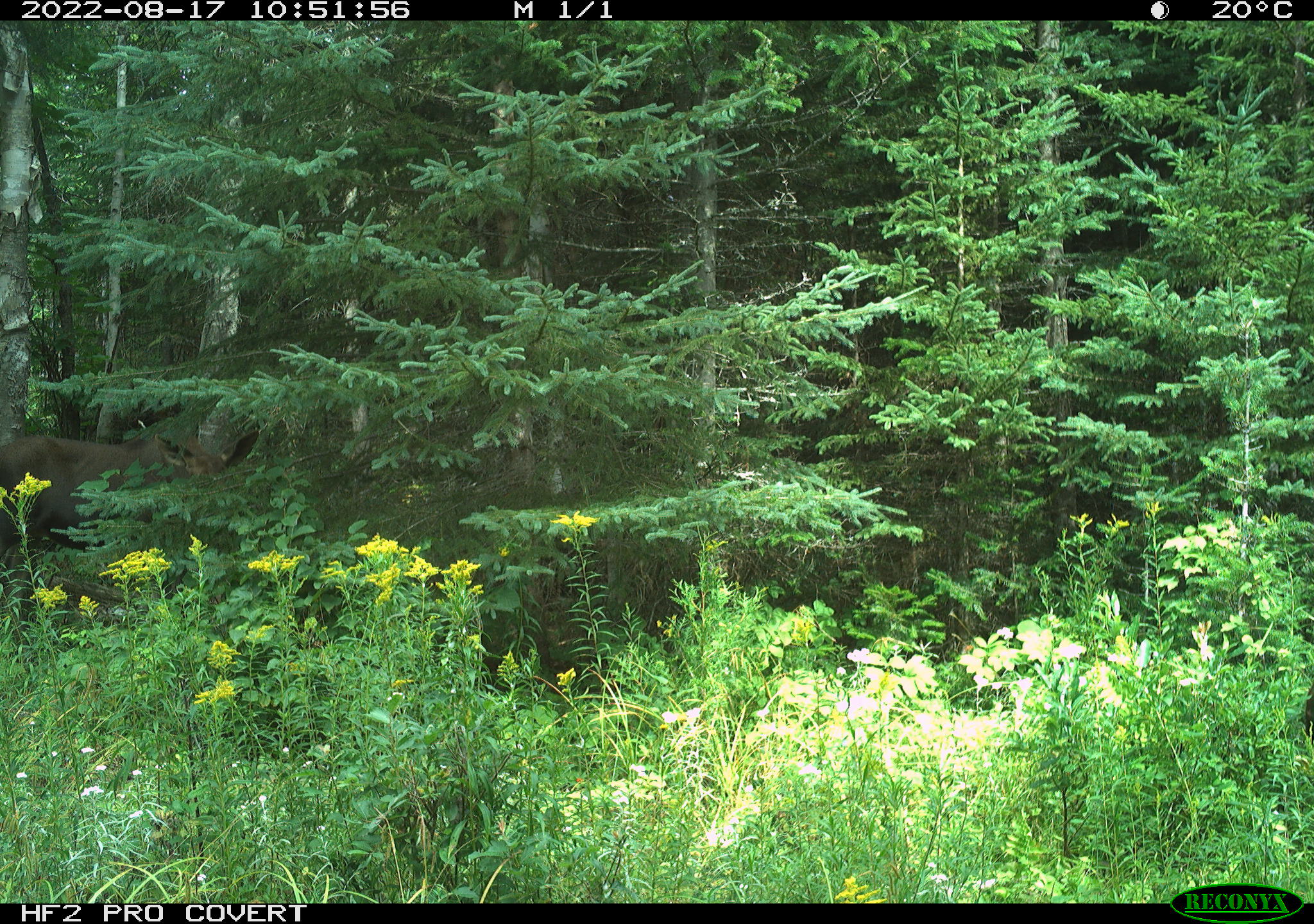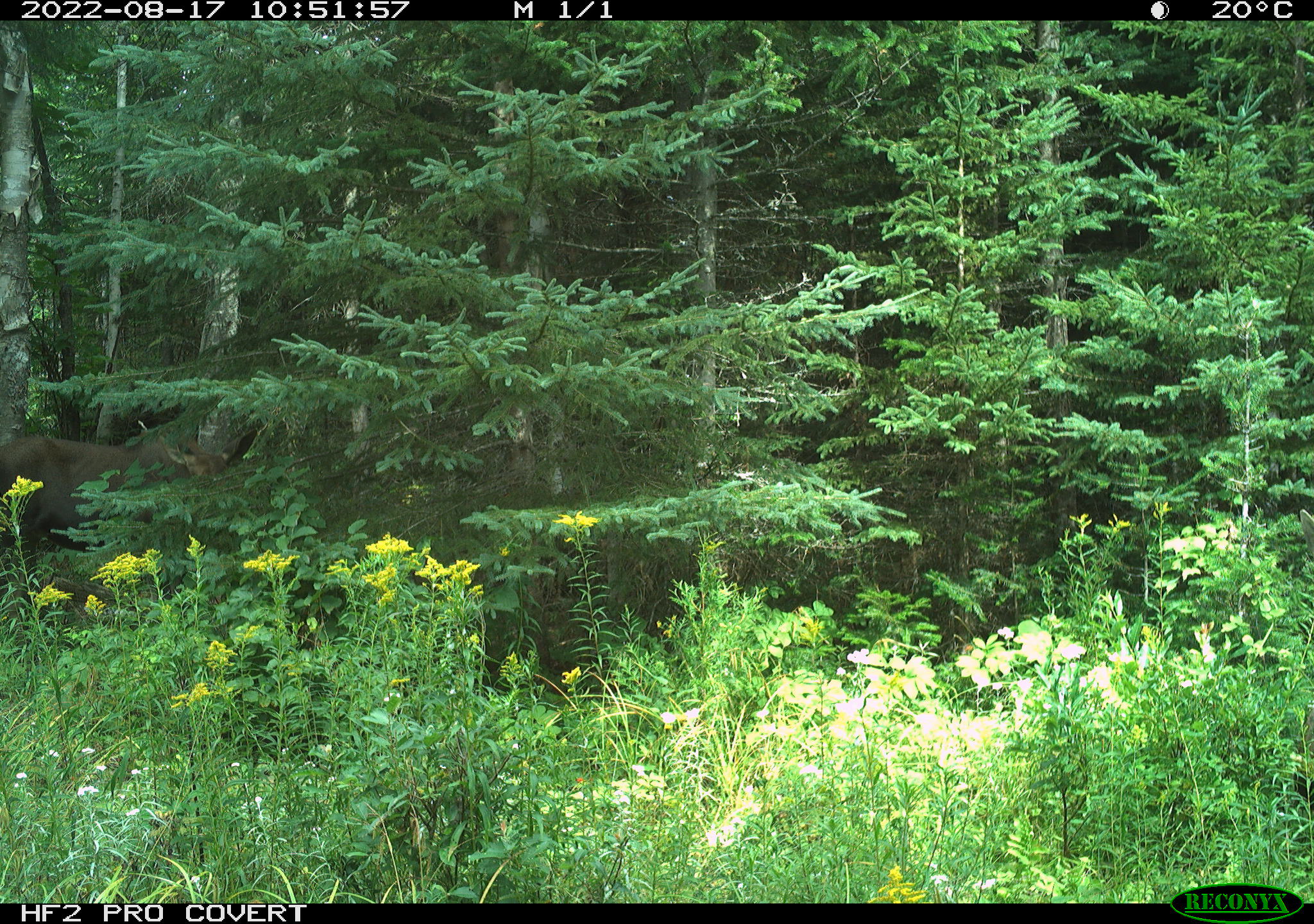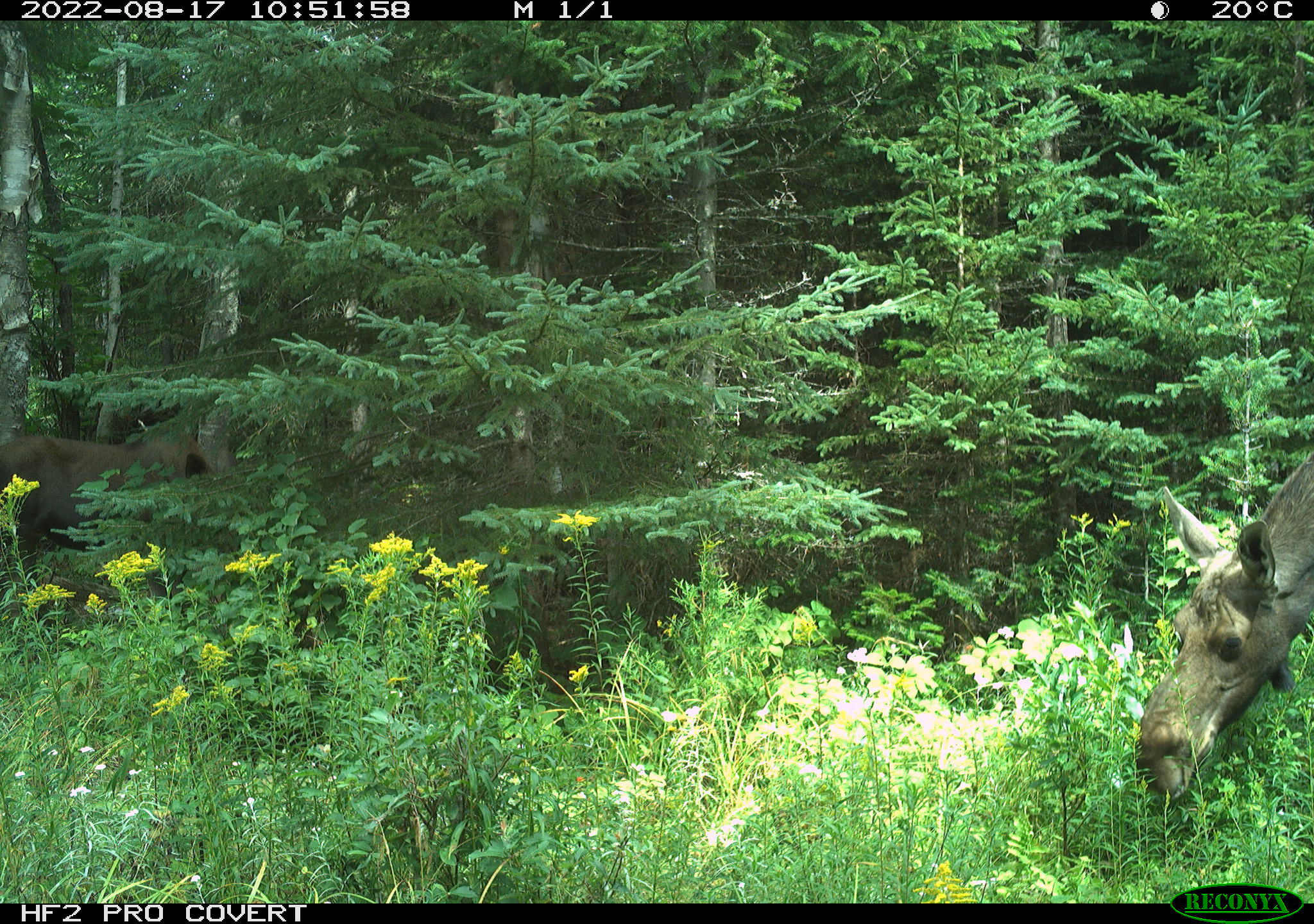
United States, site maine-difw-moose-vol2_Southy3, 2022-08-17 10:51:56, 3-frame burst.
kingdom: Animalia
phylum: Chordata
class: Mammalia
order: Artiodactyla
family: Cervidae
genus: Alces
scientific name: Alces alces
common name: moose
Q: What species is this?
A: Moose (Alces alces).